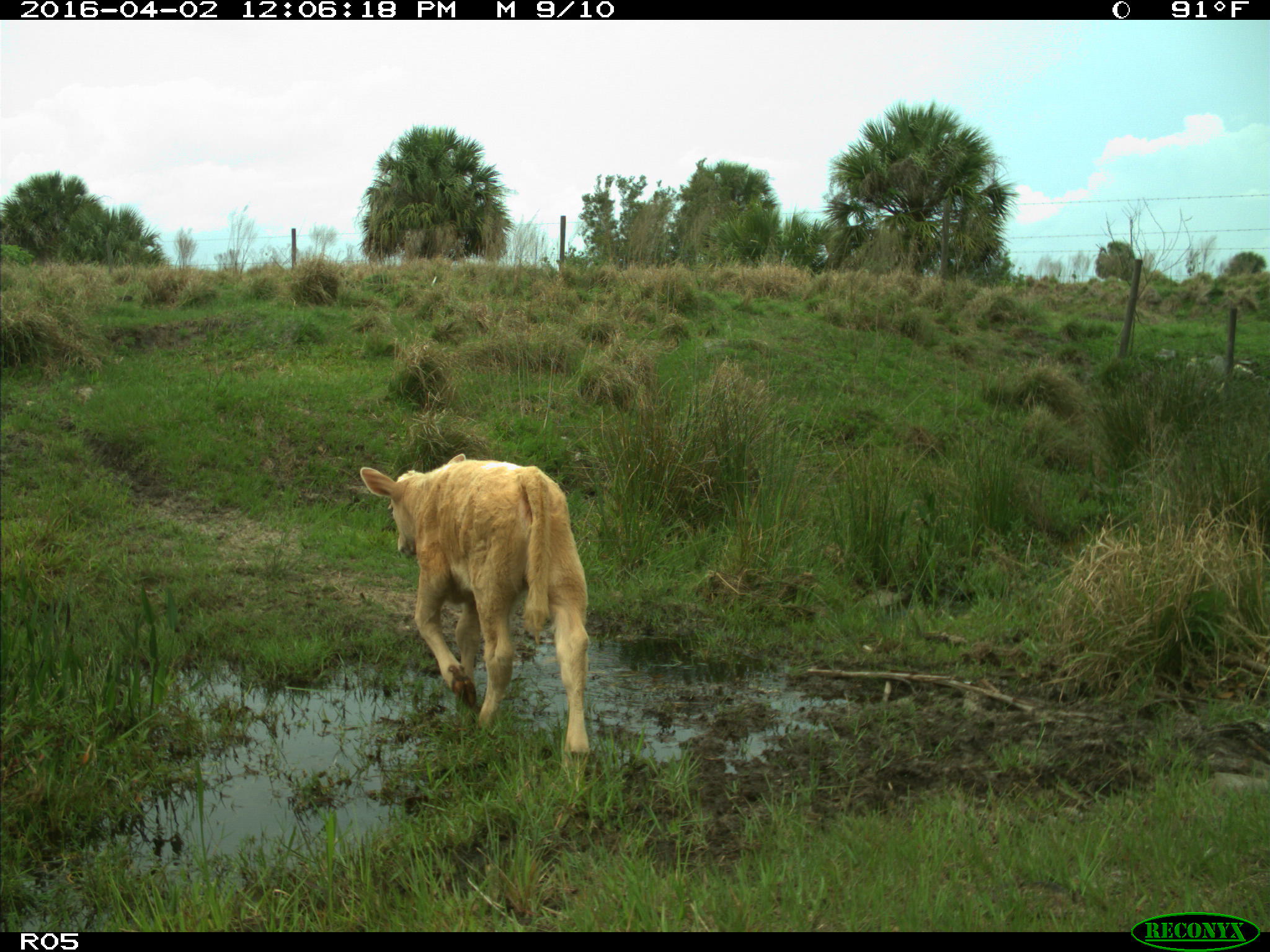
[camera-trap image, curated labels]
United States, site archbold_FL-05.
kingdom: Animalia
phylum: Chordata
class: Mammalia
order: Artiodactyla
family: Bovidae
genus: Bos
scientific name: Bos taurus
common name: domestic cow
Bos taurus (domestic cow).